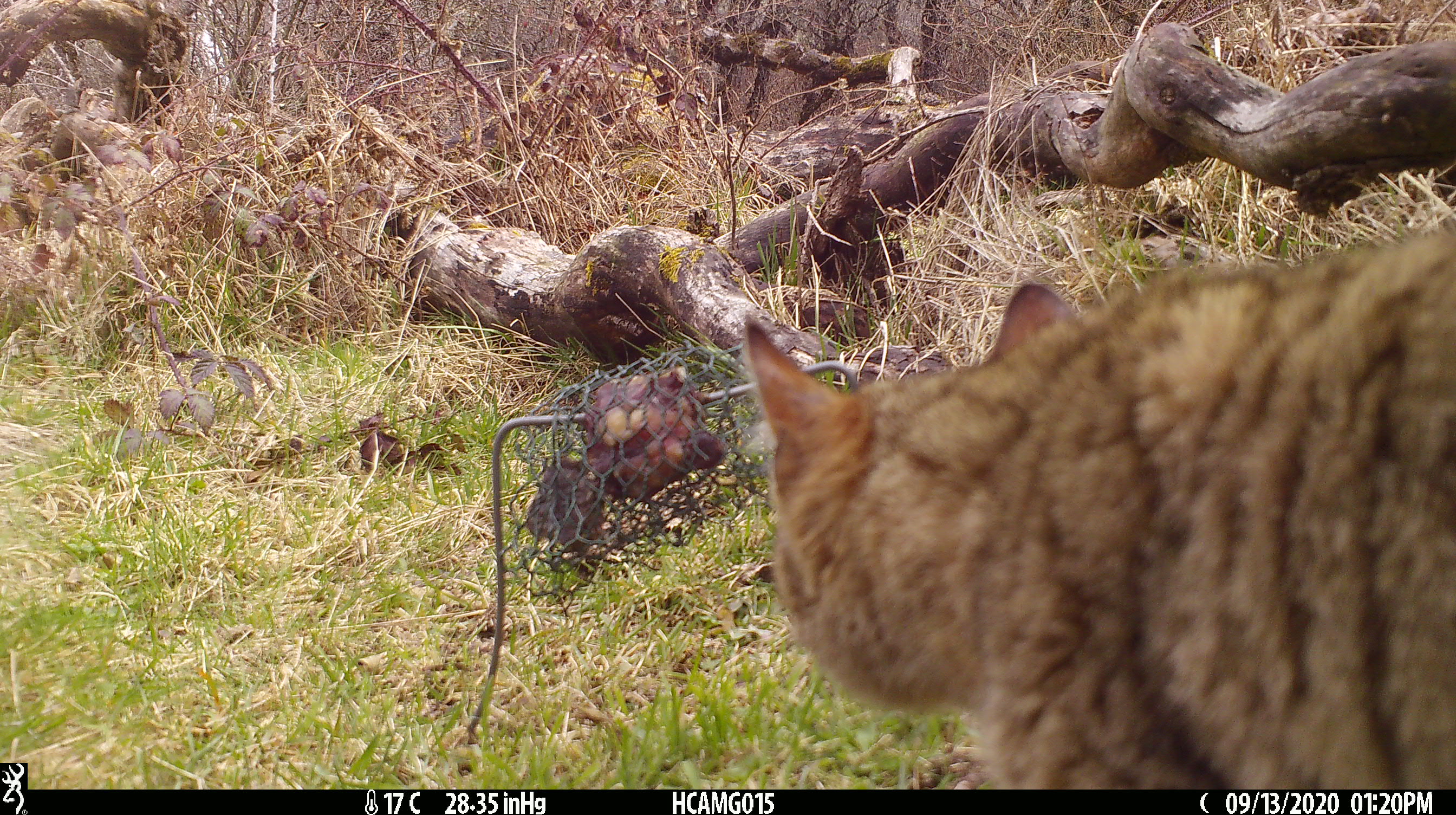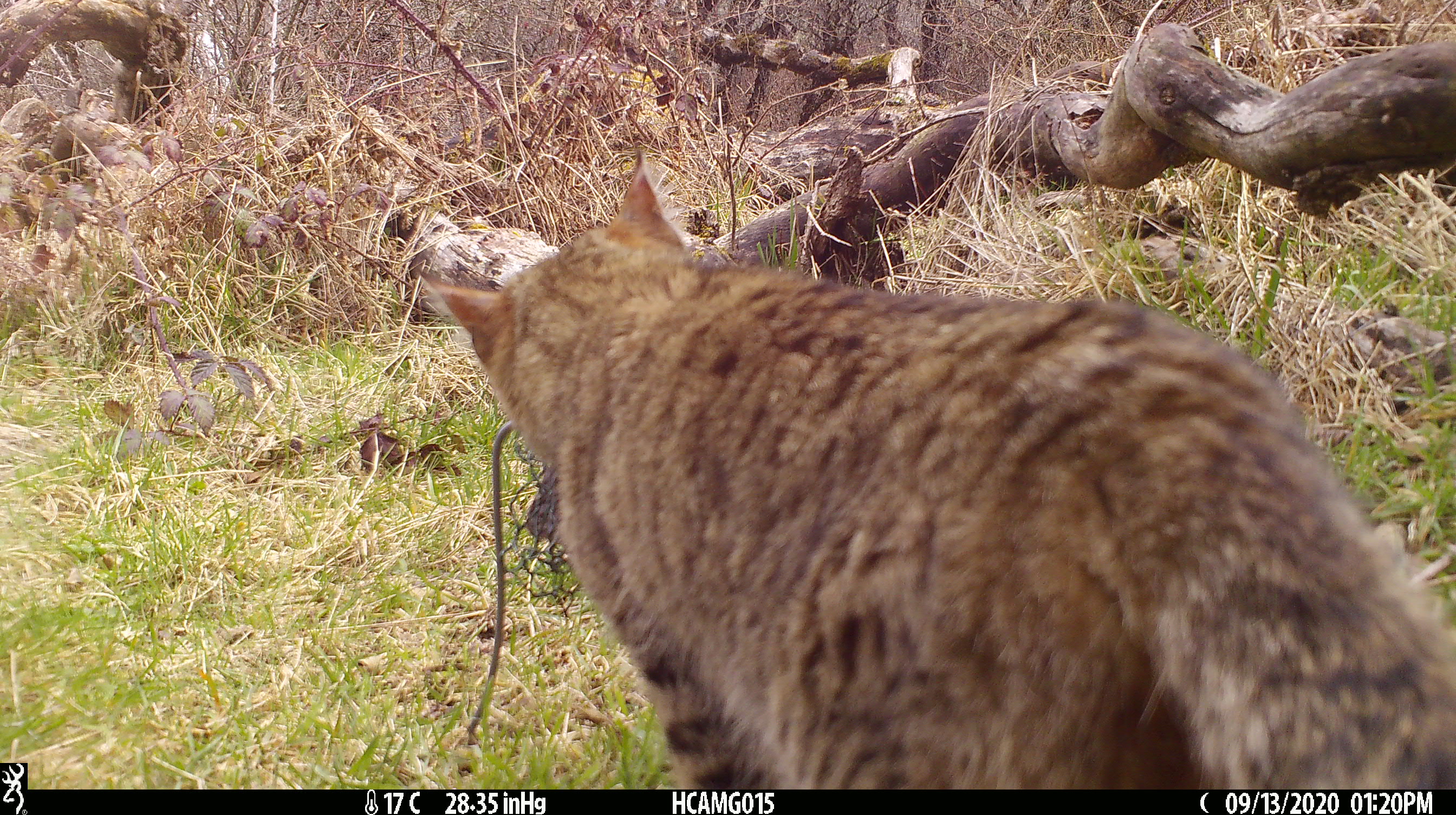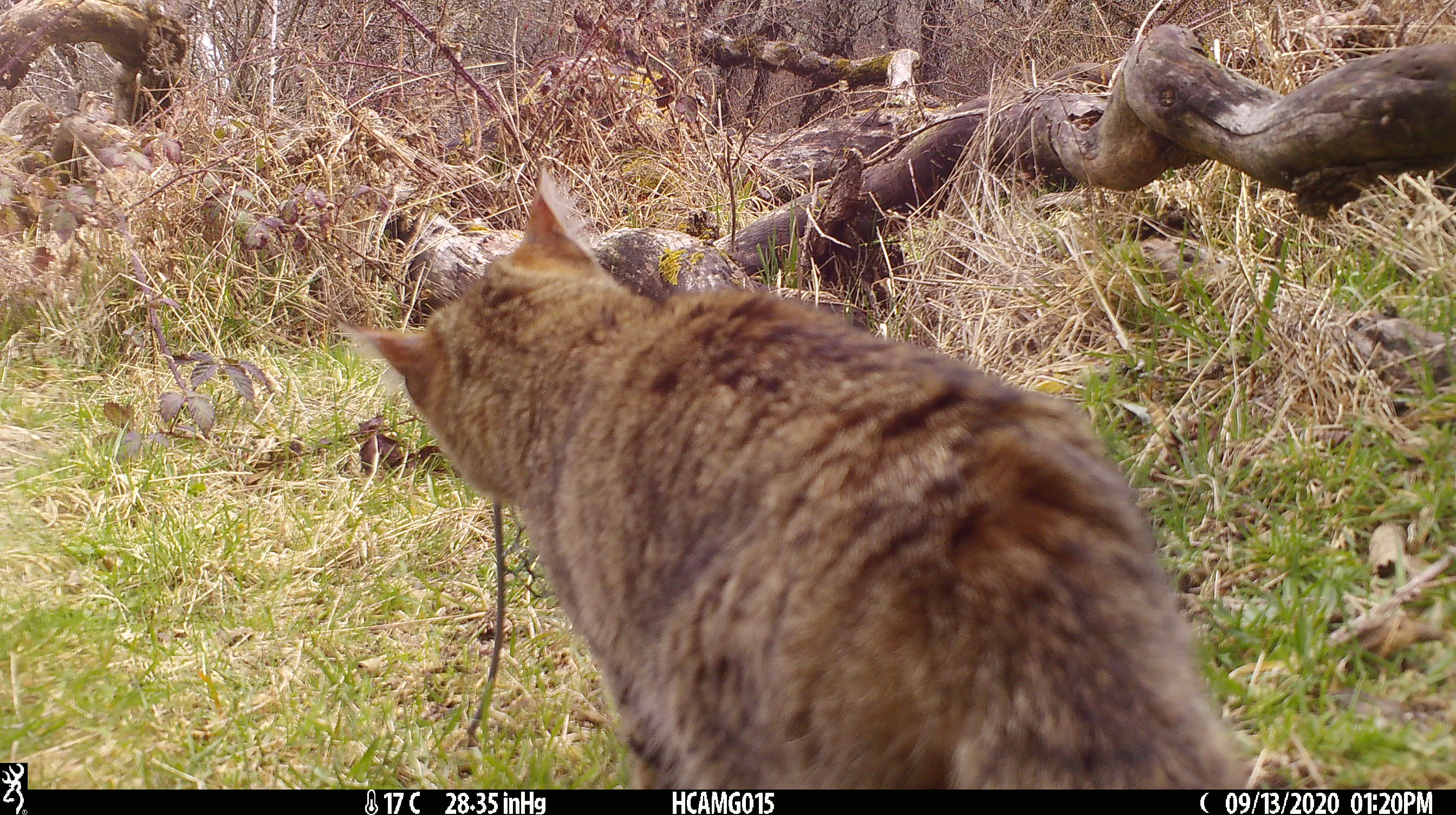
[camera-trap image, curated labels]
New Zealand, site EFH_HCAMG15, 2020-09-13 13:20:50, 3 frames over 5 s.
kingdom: Animalia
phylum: Chordata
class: Mammalia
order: Carnivora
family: Felidae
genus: Felis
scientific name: Felis catus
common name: domestic cat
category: cat